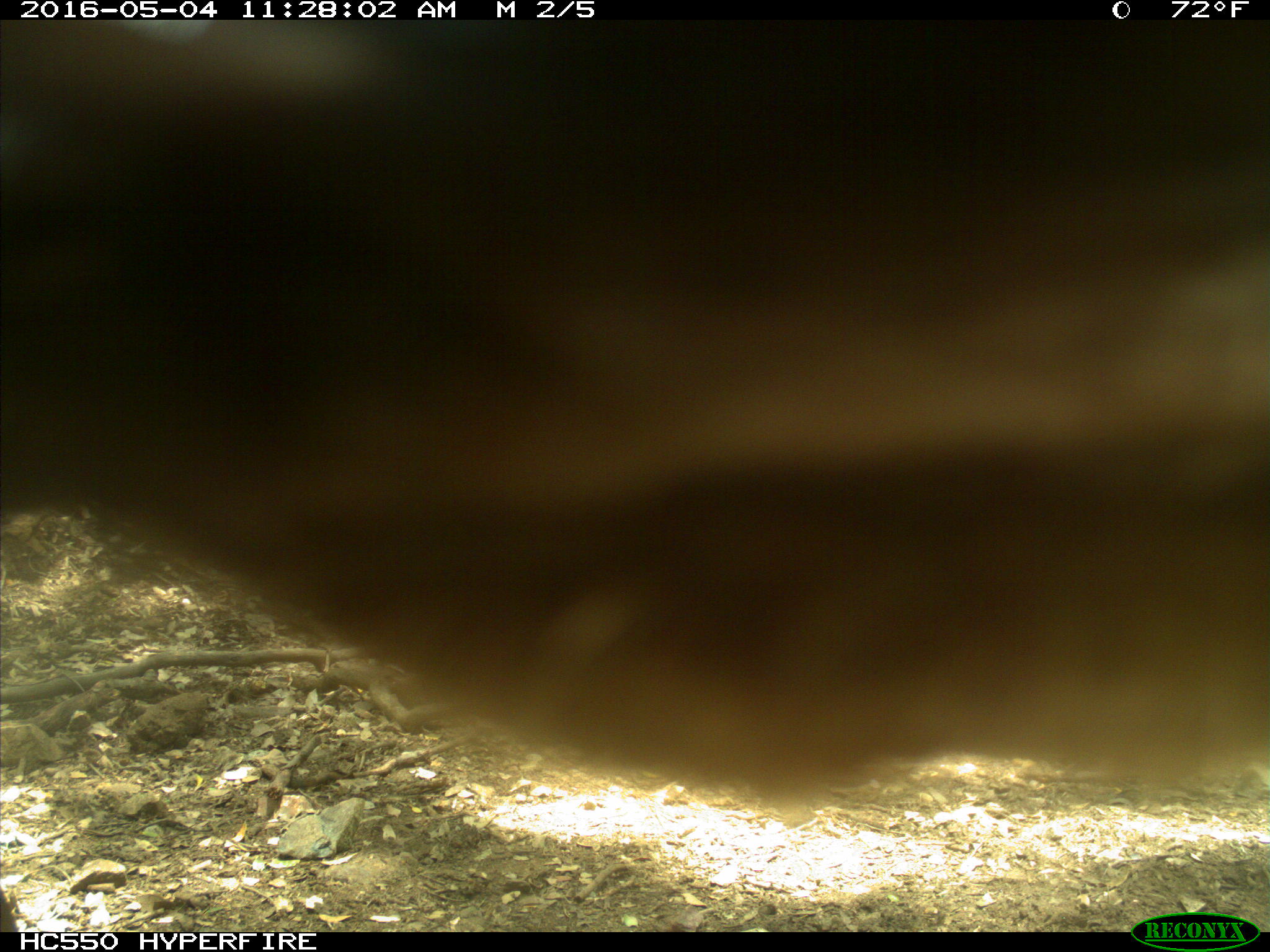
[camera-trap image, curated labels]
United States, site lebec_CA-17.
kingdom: Animalia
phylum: Chordata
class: Mammalia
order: Artiodactyla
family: Bovidae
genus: Bos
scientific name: Bos taurus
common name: domestic cow